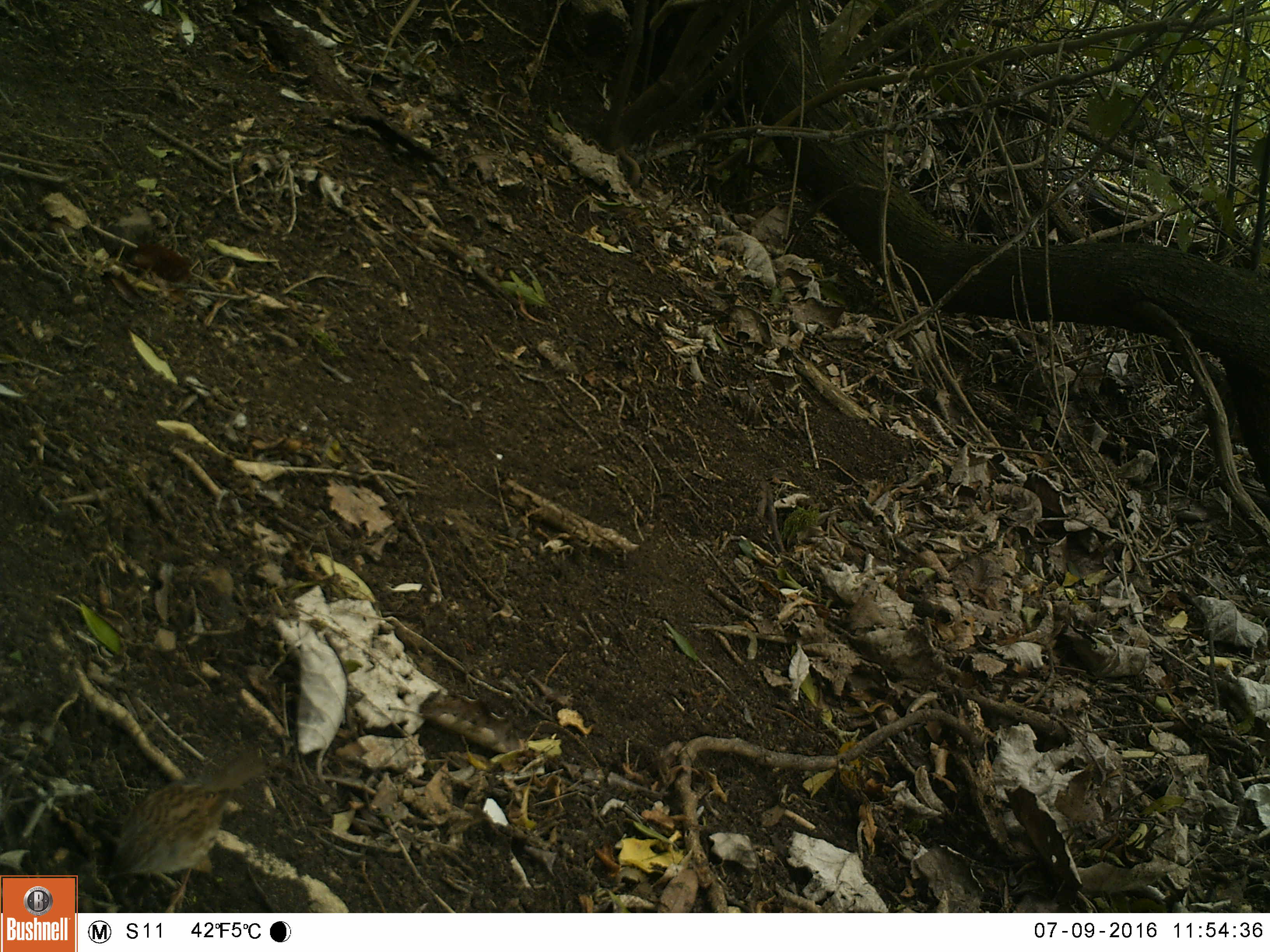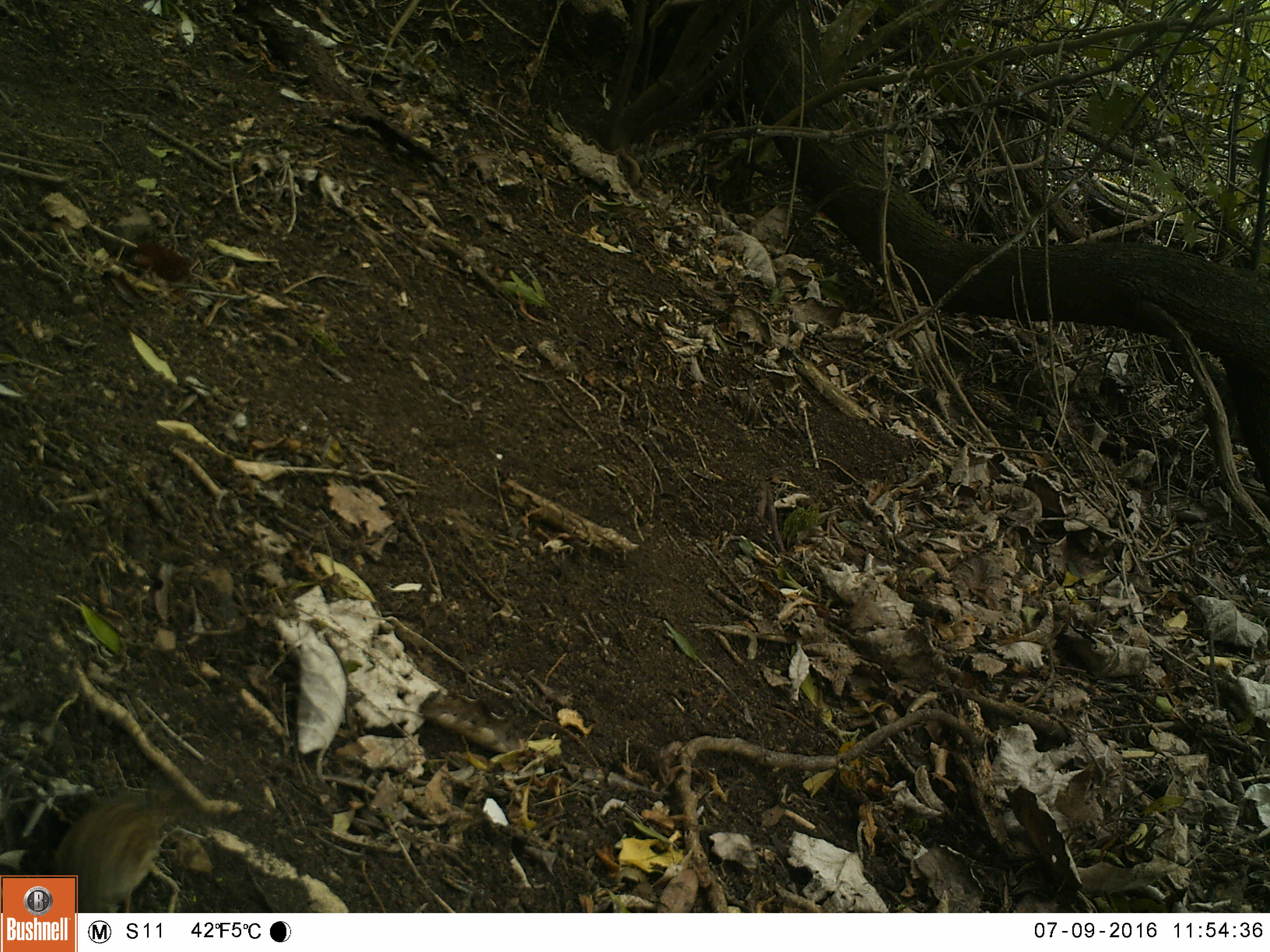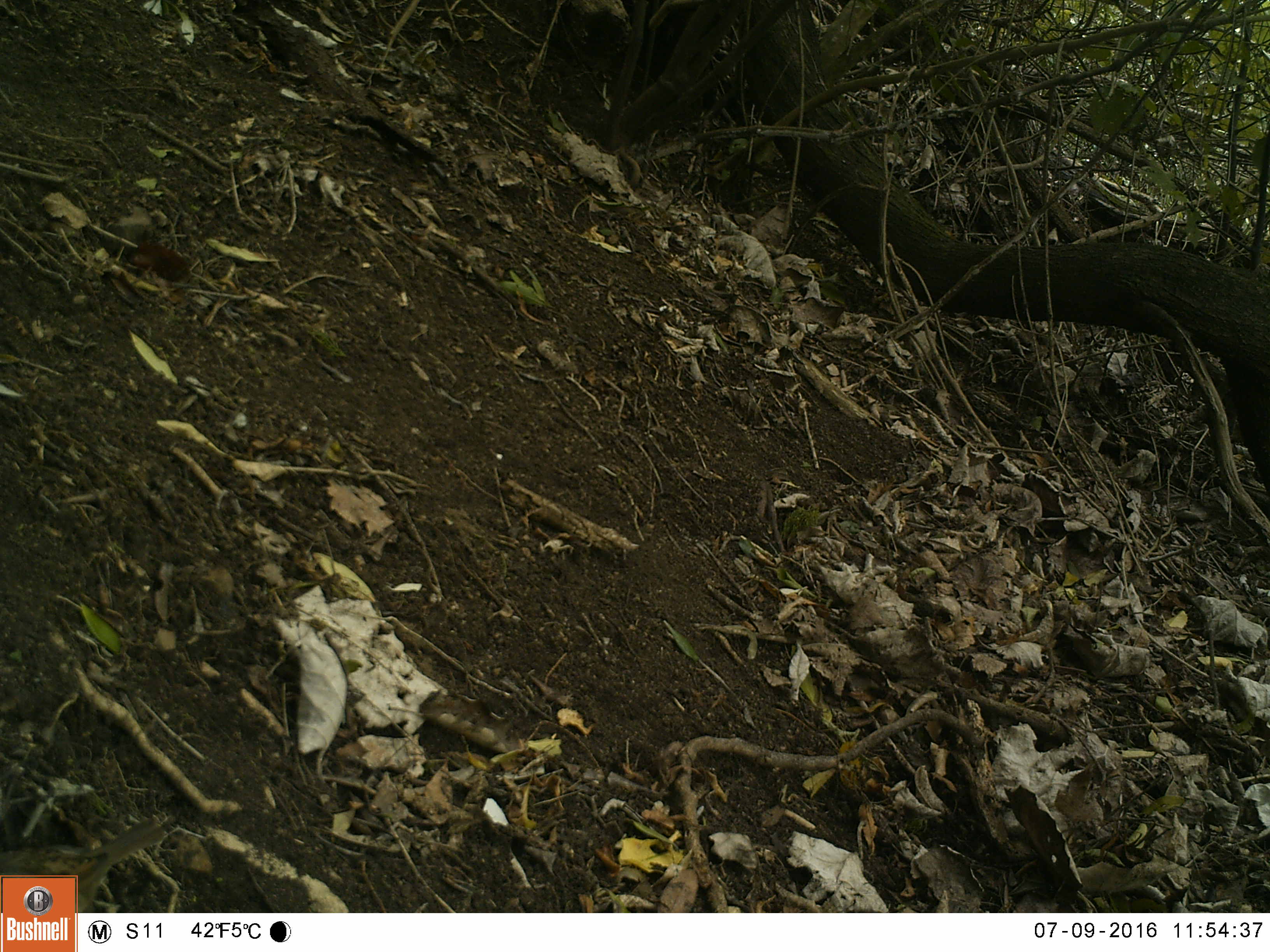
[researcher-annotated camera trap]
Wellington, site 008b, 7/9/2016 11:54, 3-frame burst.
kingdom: Animalia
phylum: Chordata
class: Aves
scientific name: Aves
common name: bird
Bird (Aves).